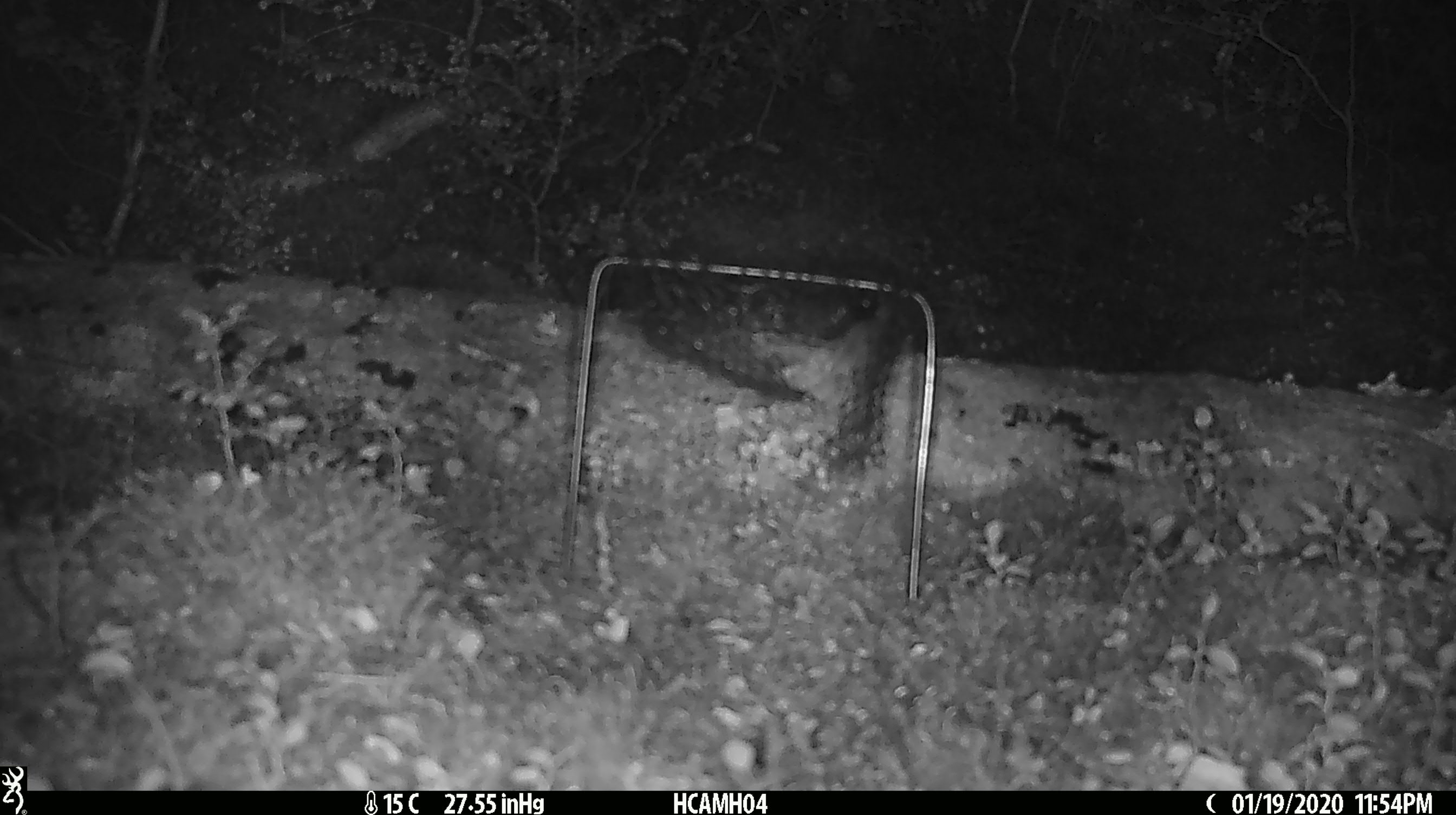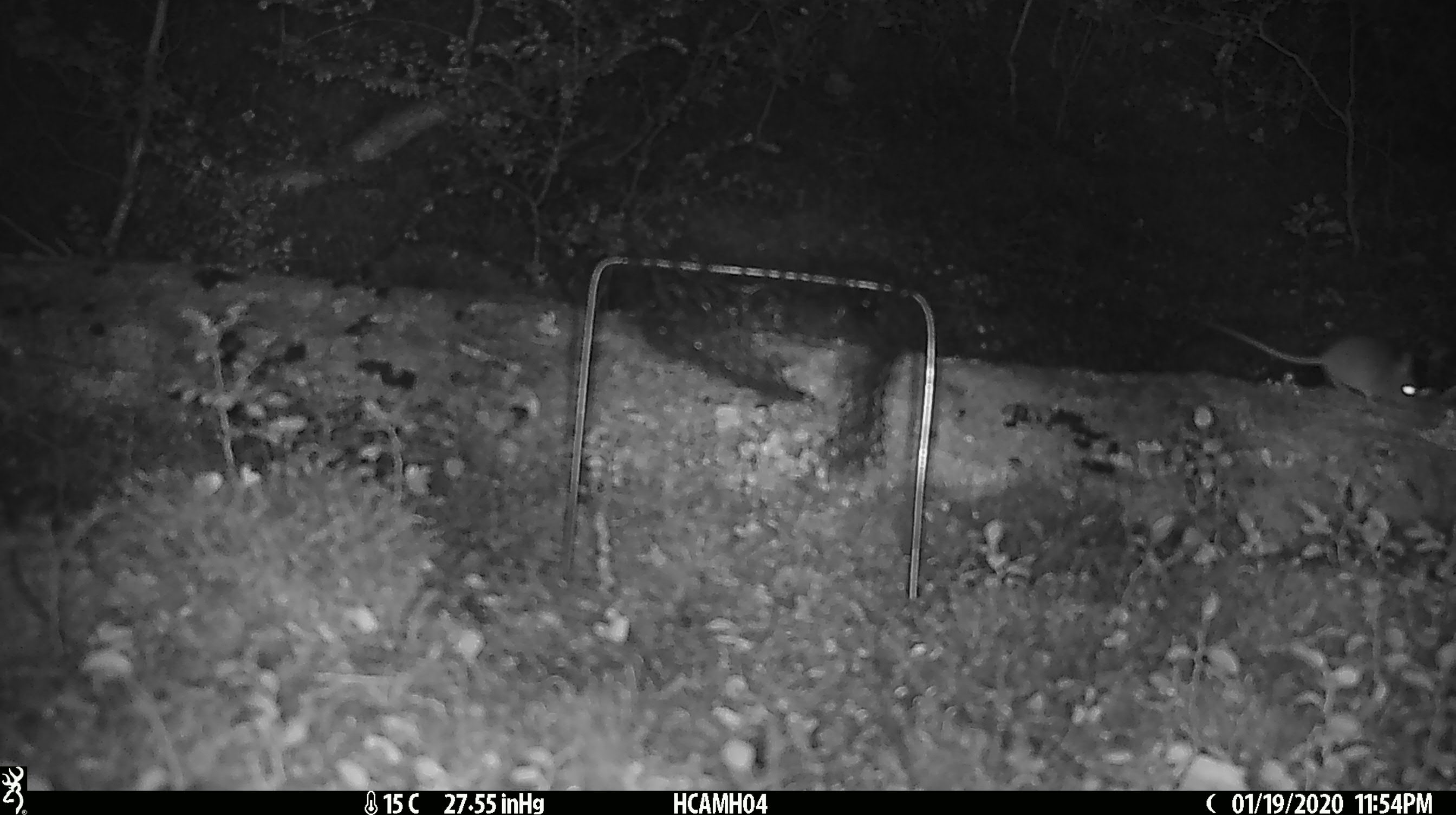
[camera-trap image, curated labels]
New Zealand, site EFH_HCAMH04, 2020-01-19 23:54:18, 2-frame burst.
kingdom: Animalia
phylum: Chordata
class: Mammalia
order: Rodentia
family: Muridae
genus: Mus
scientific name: Mus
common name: mouse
Mouse (Mus).